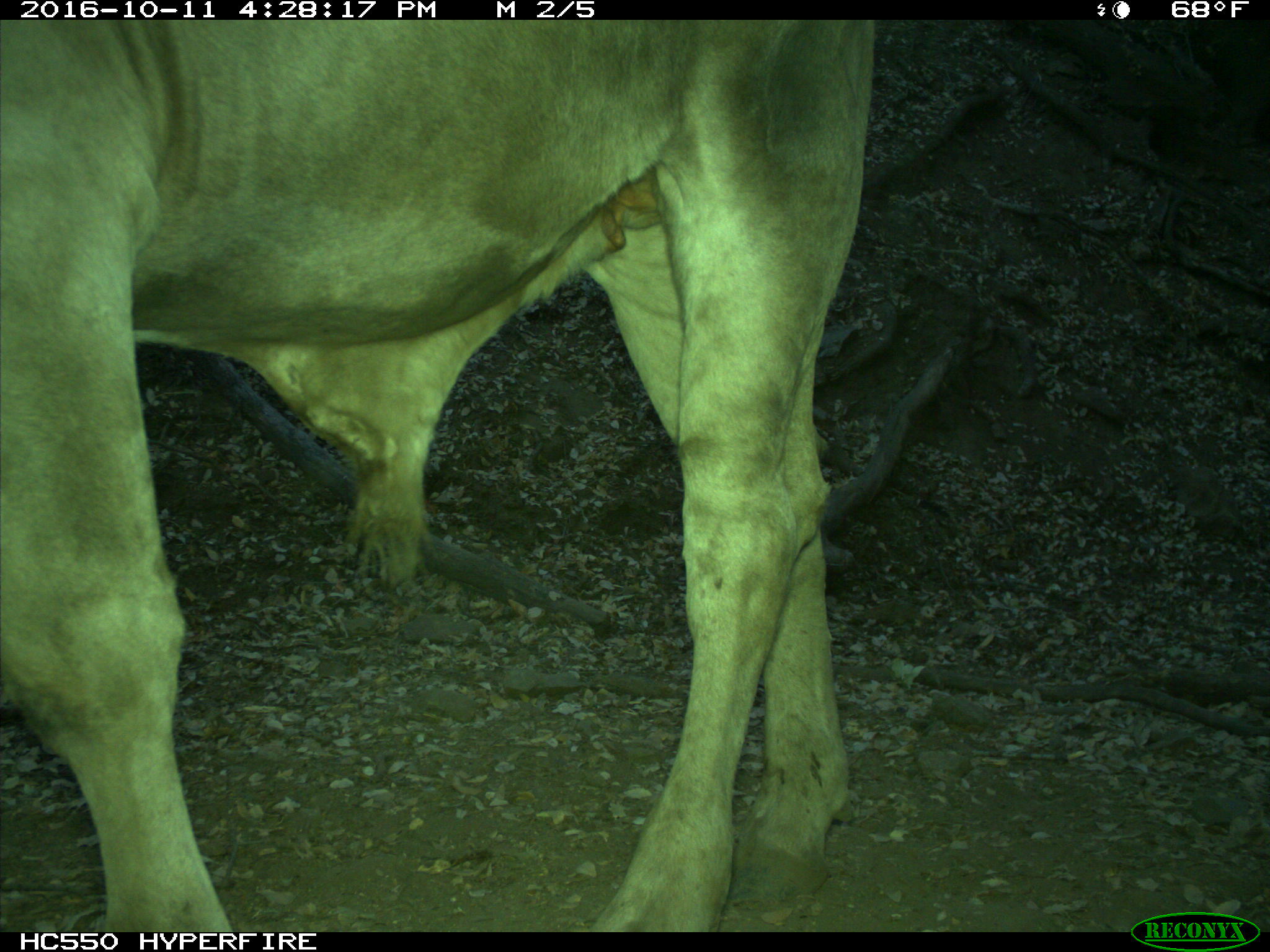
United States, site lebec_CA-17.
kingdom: Animalia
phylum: Chordata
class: Mammalia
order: Artiodactyla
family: Bovidae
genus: Bos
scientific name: Bos taurus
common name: domestic cow